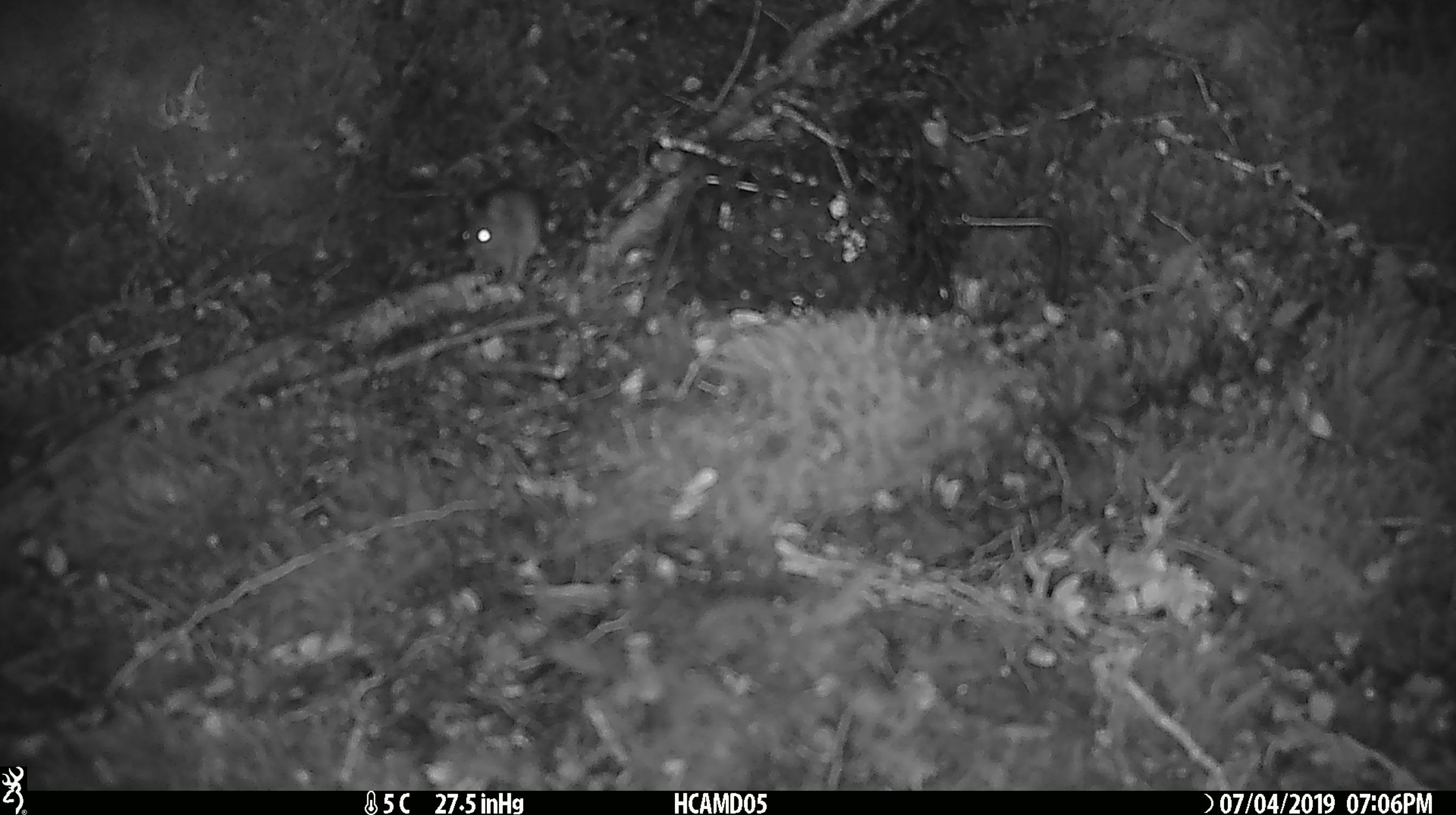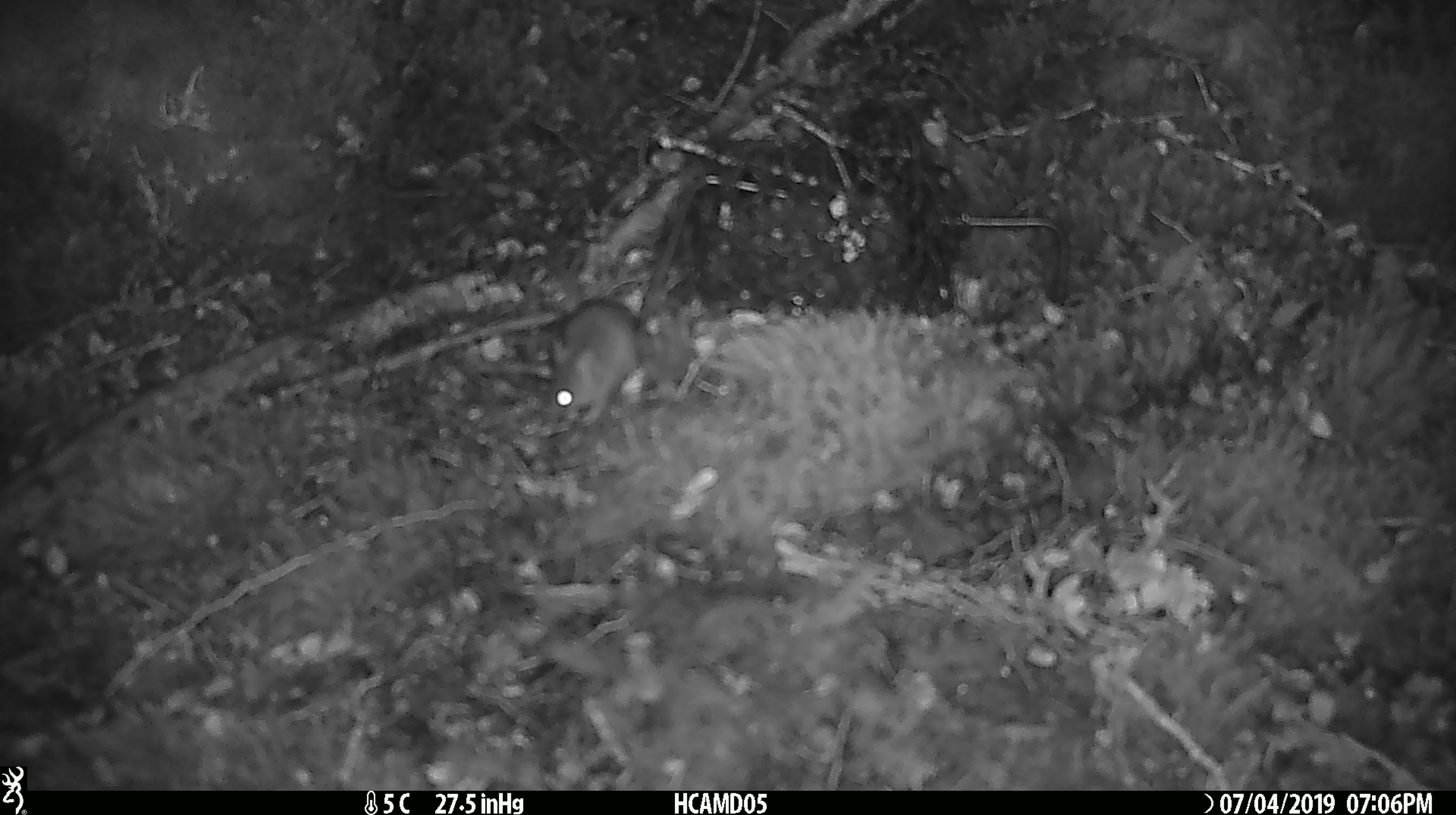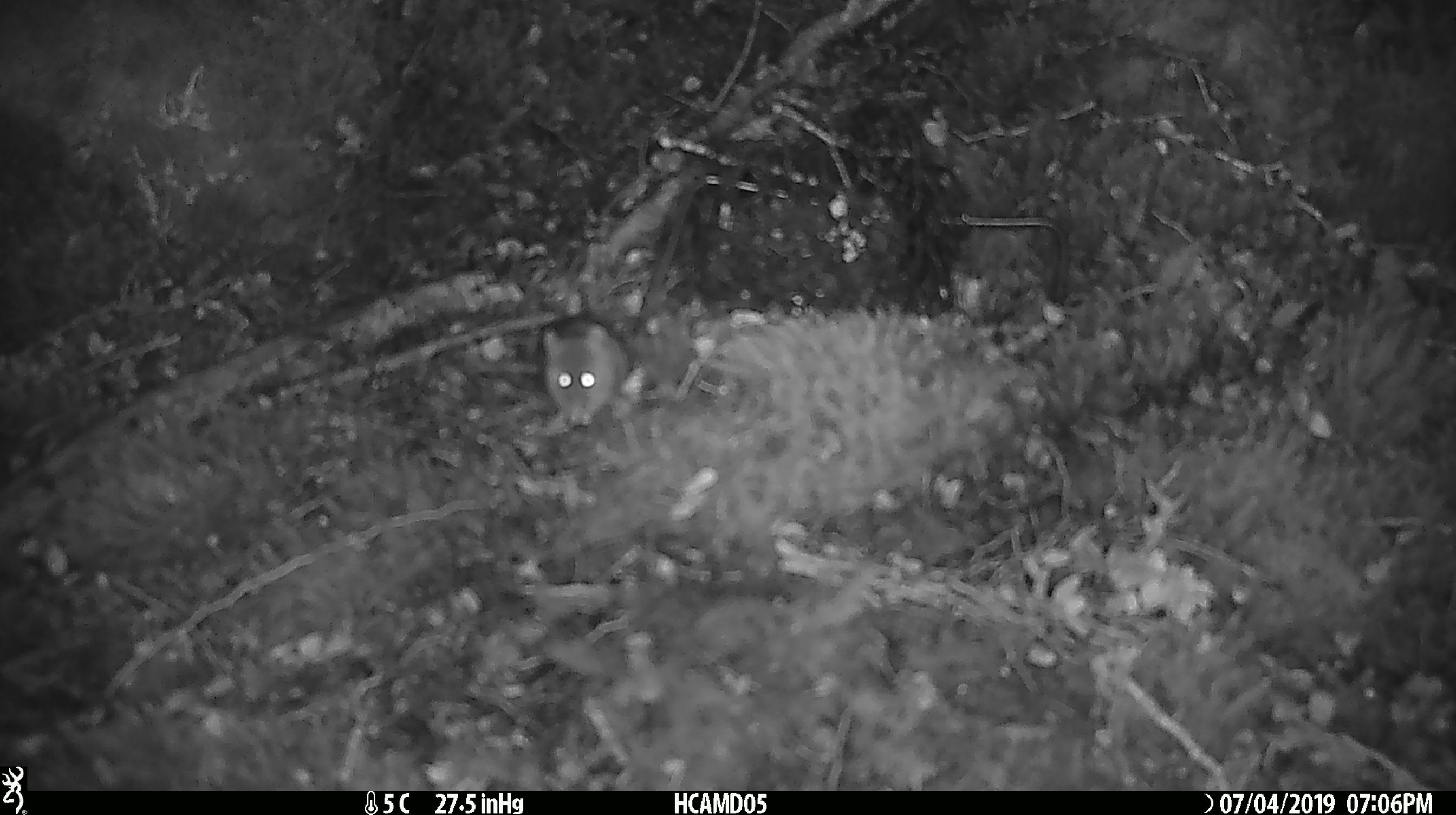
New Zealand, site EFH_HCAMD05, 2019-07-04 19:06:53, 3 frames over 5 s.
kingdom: Animalia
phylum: Chordata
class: Mammalia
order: Rodentia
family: Muridae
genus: Mus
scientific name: Mus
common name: mouse